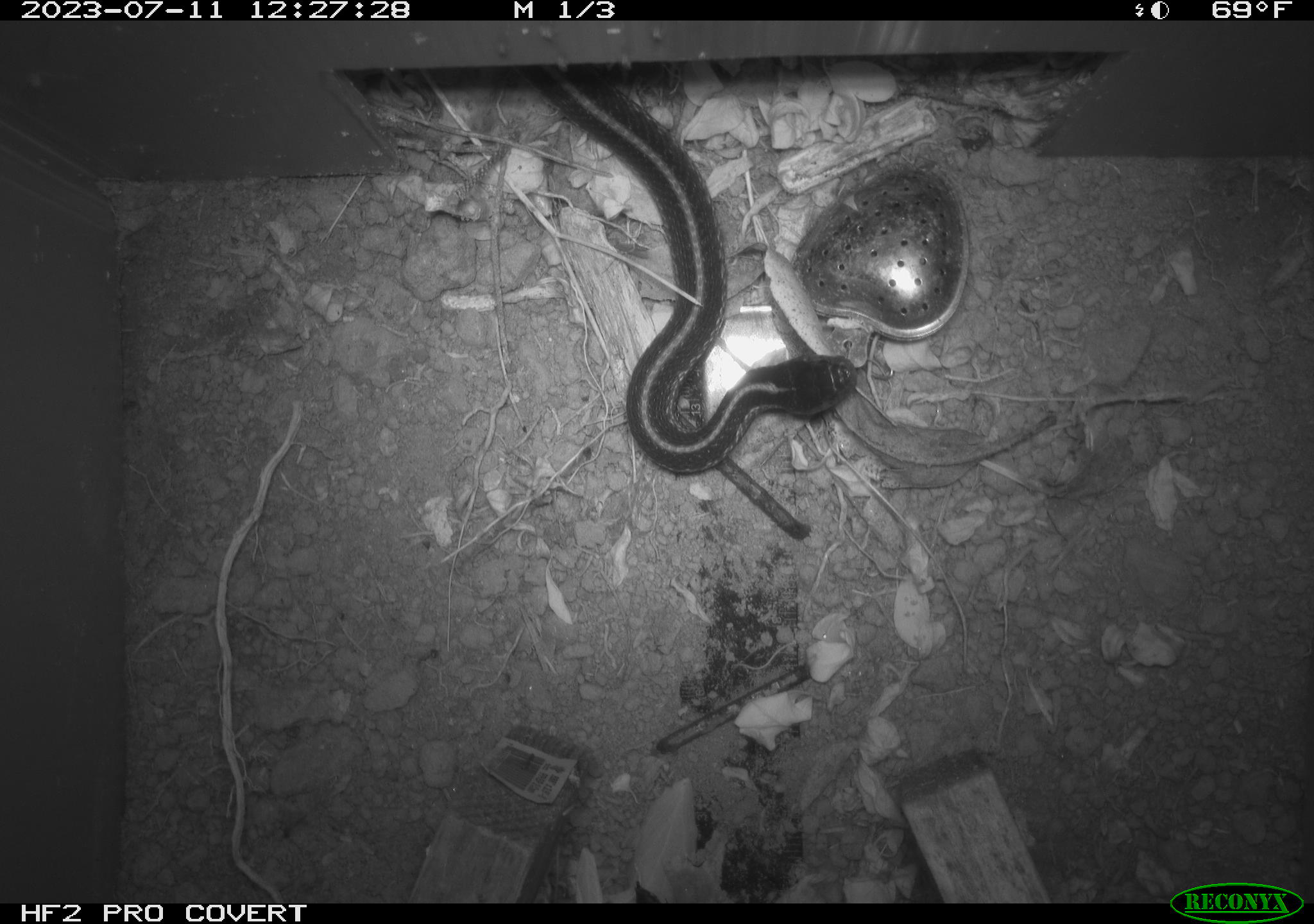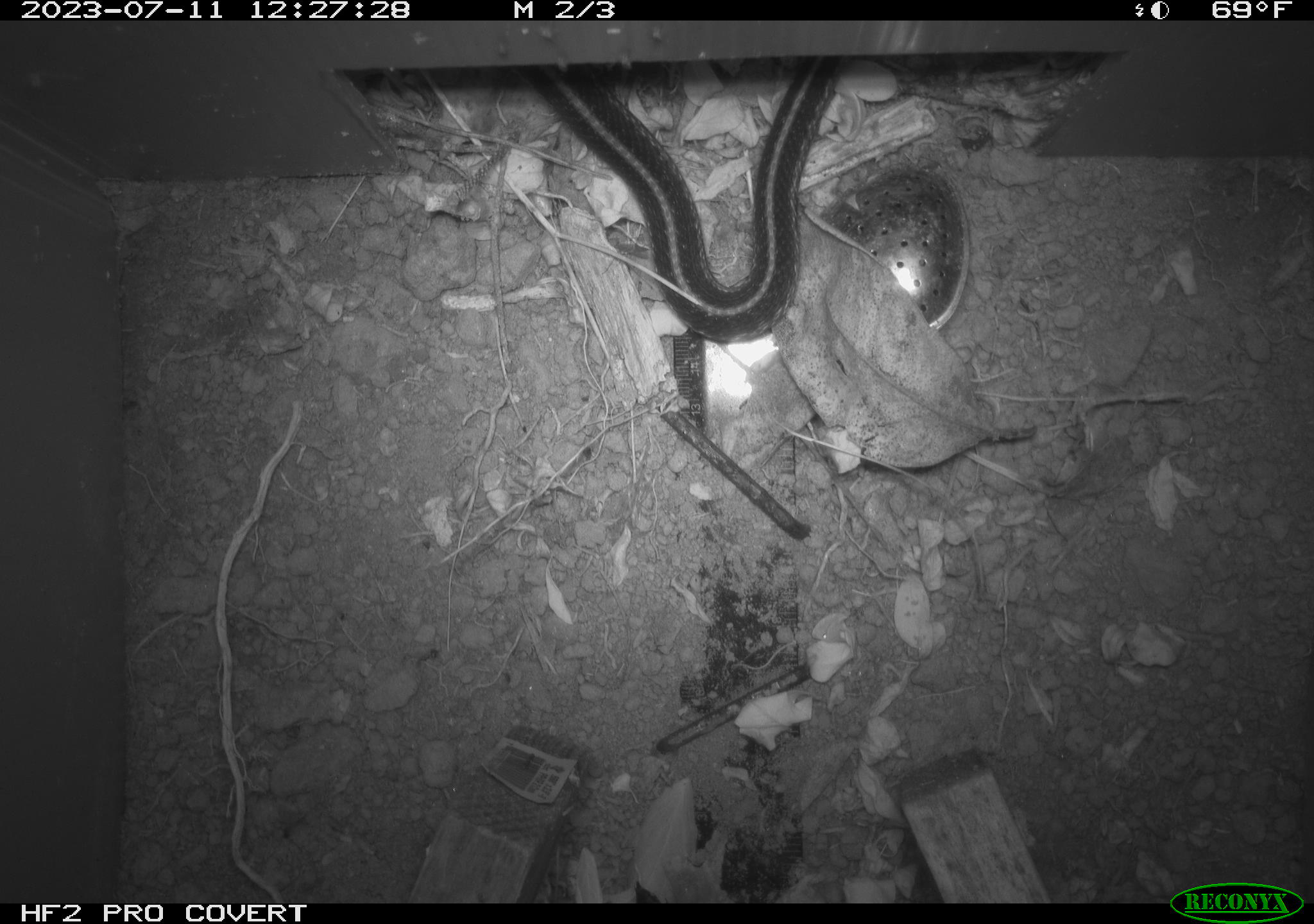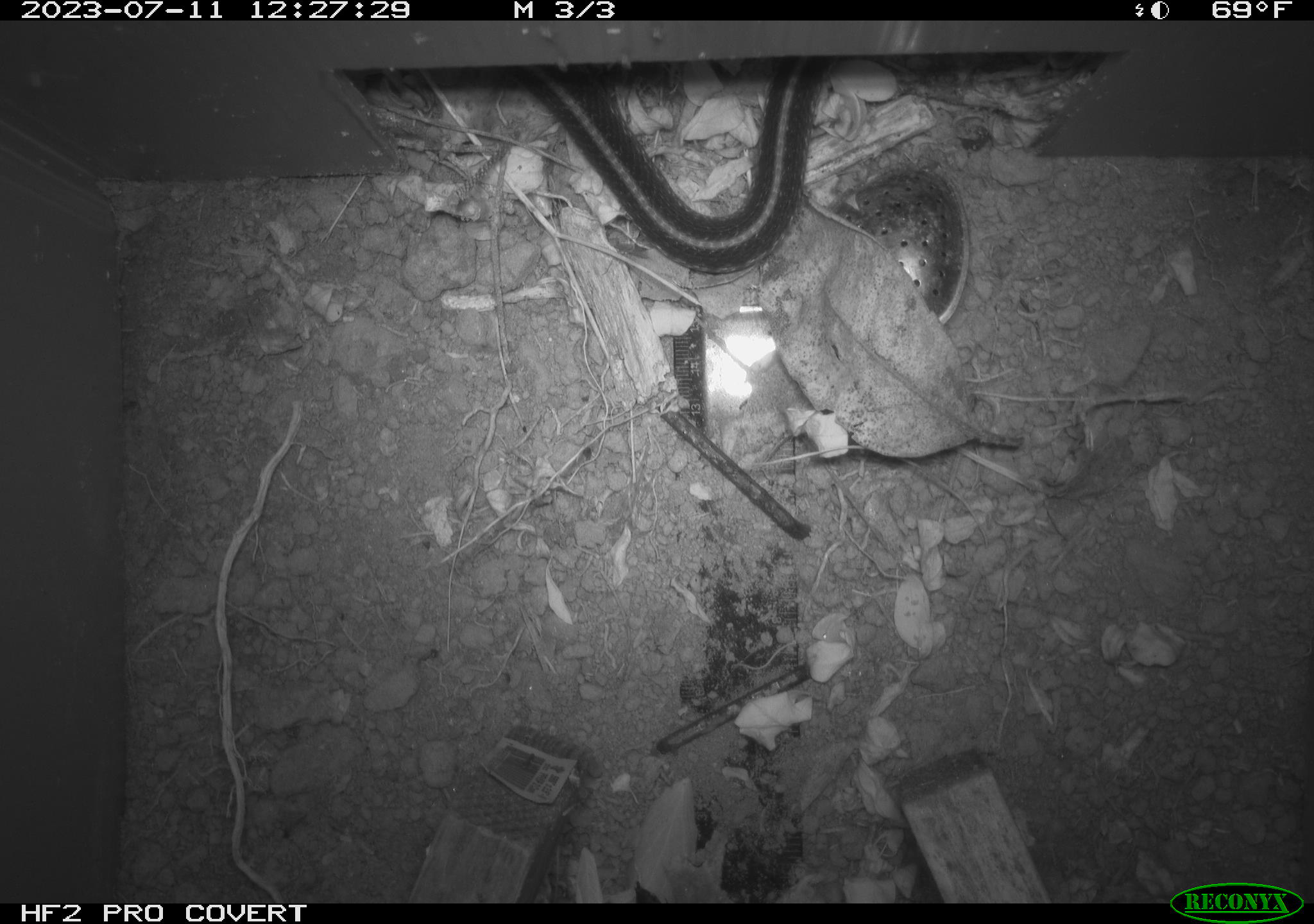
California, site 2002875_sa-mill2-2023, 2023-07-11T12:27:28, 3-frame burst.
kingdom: Animalia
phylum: Chordata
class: Reptilia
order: Squamata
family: Colubridae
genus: Thamnophis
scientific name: Thamnophis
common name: american gartersnakes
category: thamnophis species